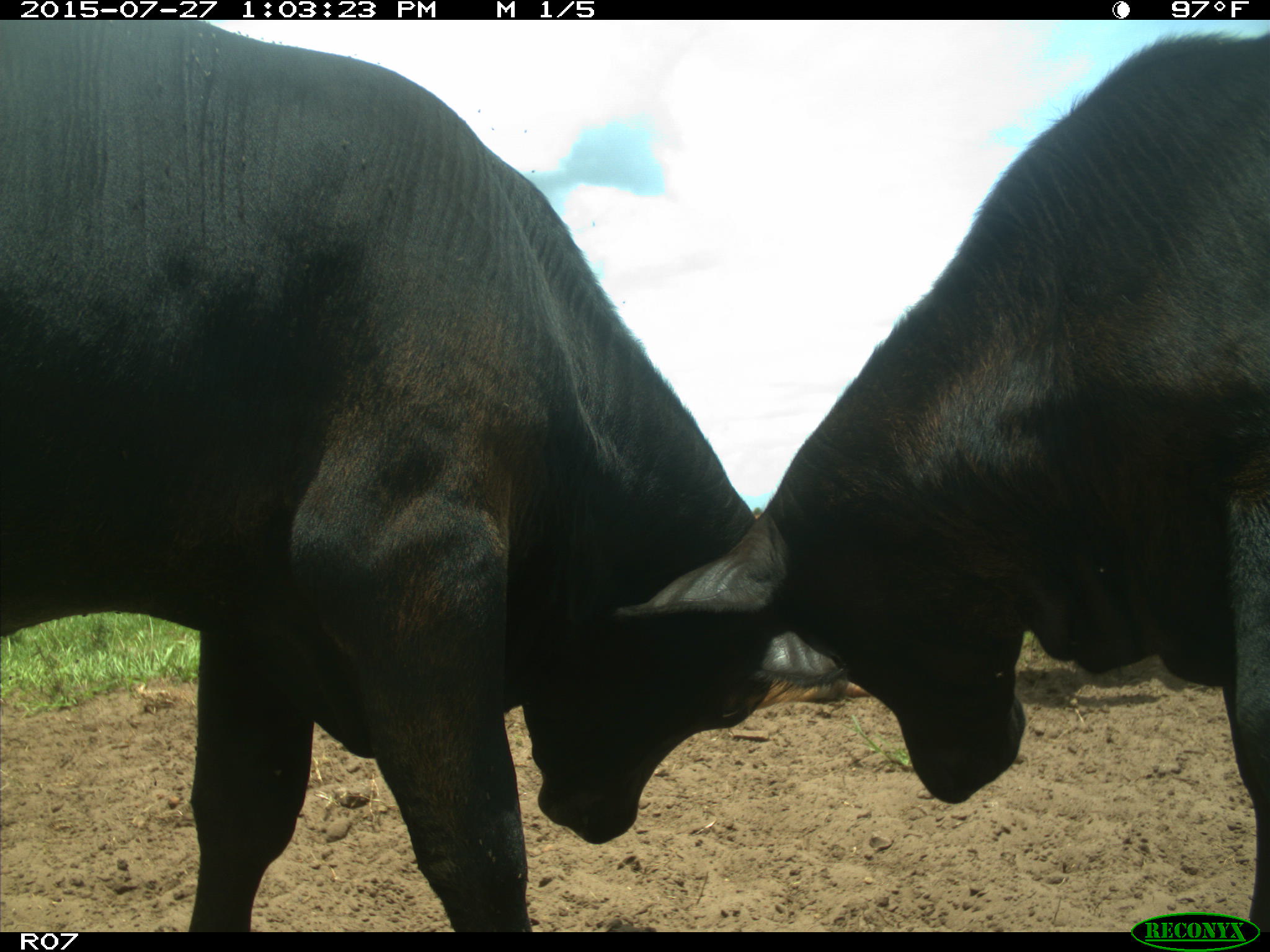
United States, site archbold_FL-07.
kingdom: Animalia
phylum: Chordata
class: Mammalia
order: Artiodactyla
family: Bovidae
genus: Bos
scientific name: Bos taurus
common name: domestic cow